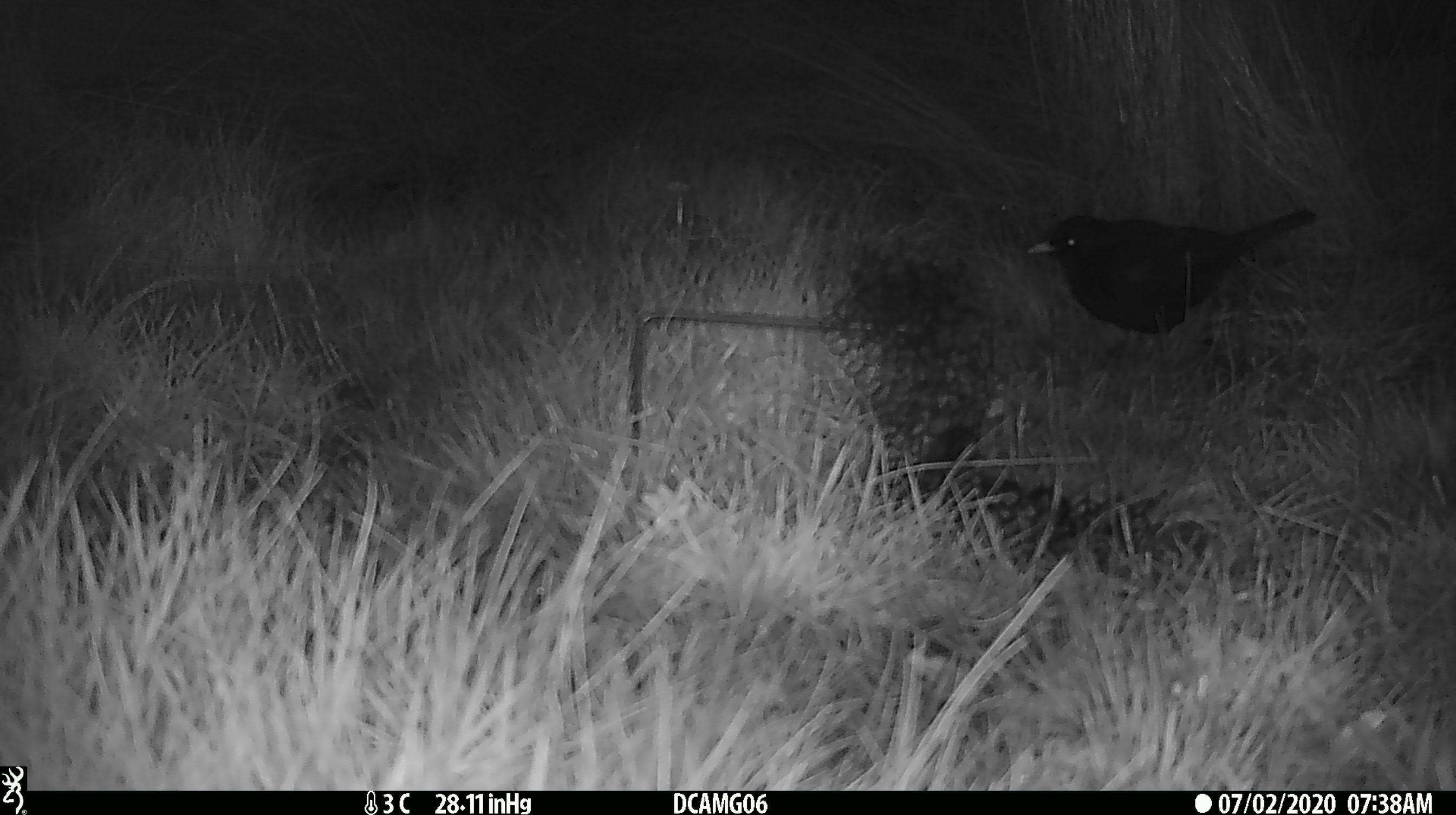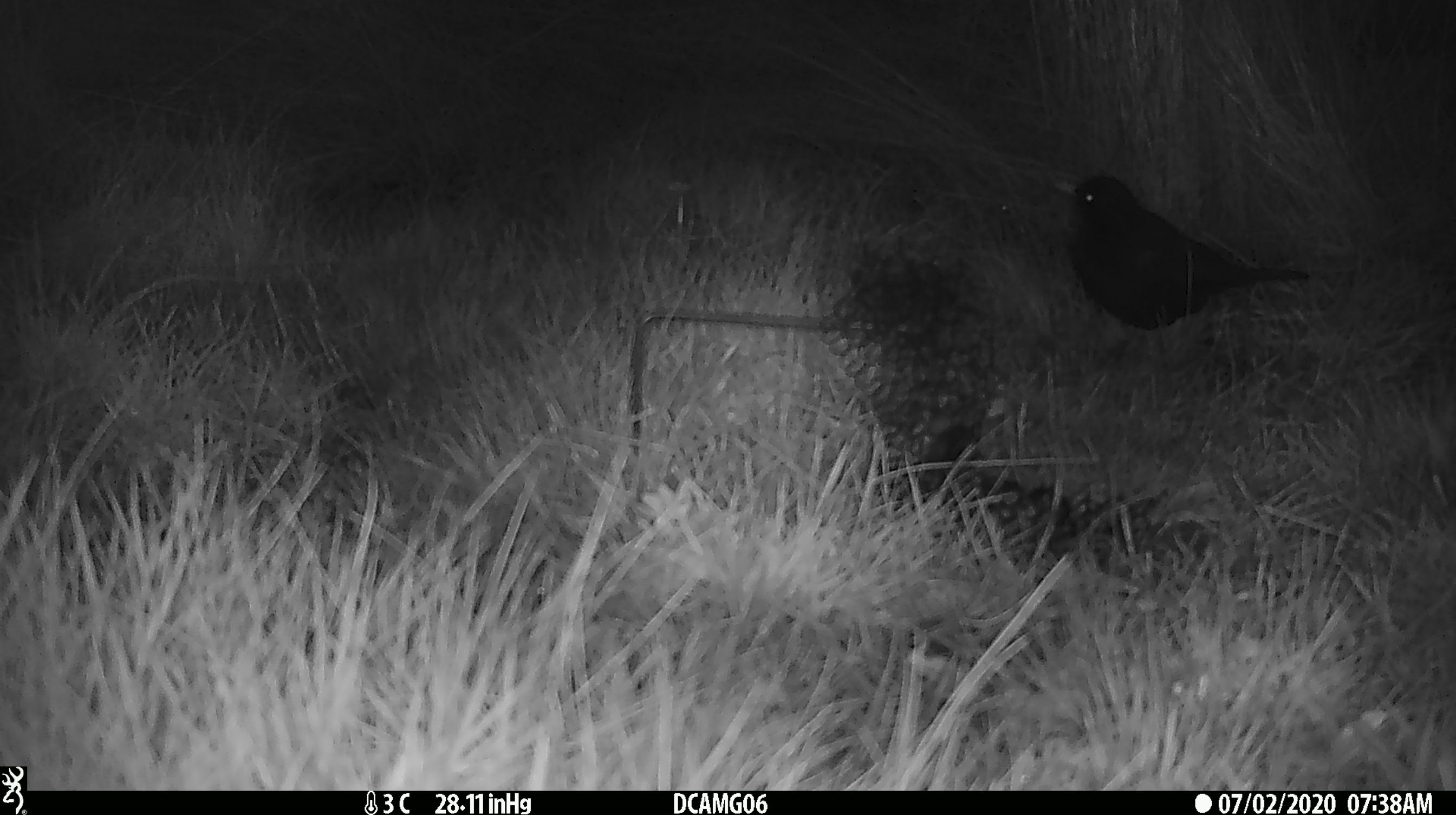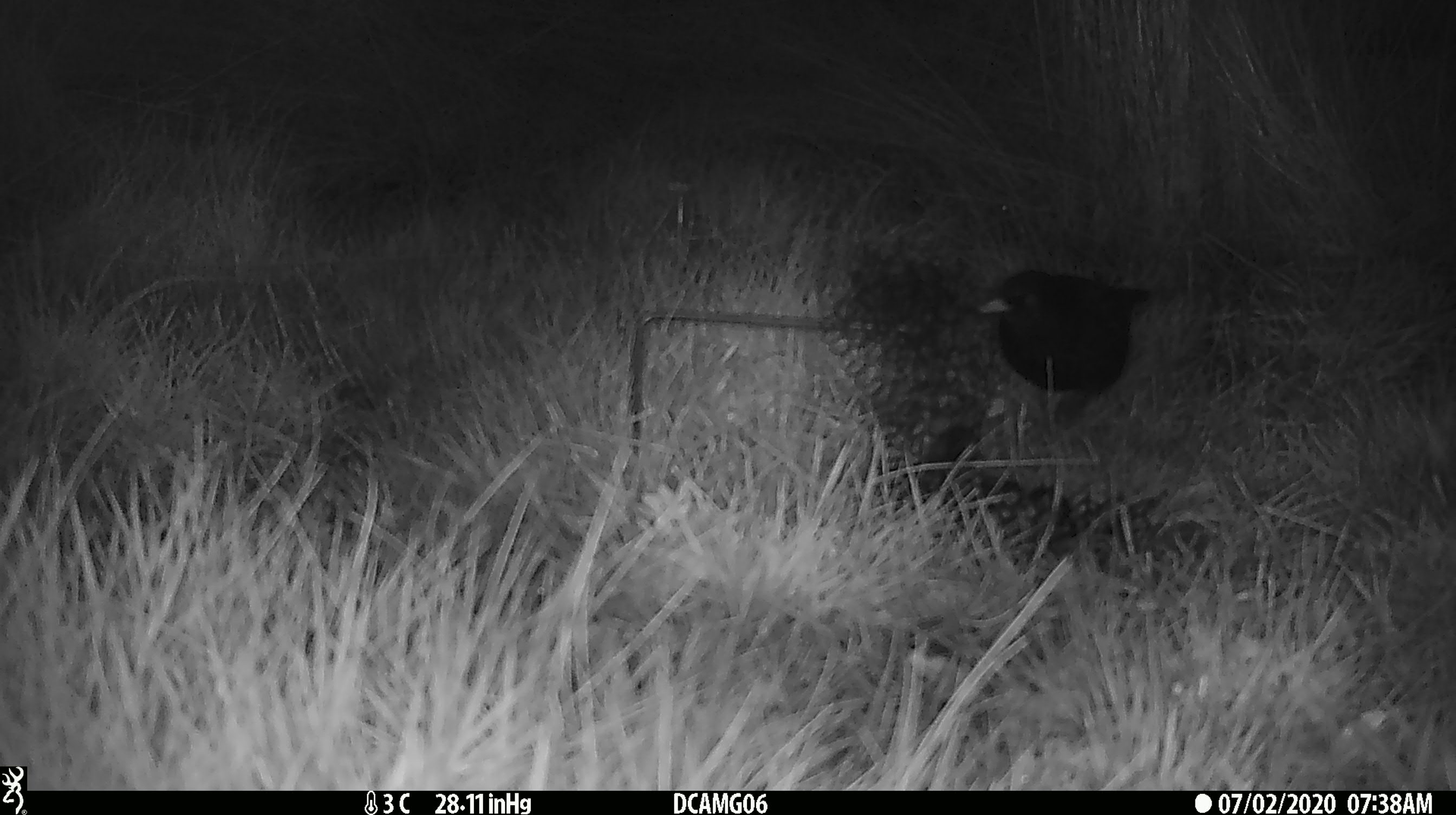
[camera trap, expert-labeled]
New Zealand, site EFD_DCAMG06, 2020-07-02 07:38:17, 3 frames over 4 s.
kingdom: Animalia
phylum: Chordata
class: Aves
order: Passeriformes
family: Turdidae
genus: Turdus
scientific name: Turdus merula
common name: eurasian blackbird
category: blackbird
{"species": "blackbird (eurasian blackbird) (Turdus merula)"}